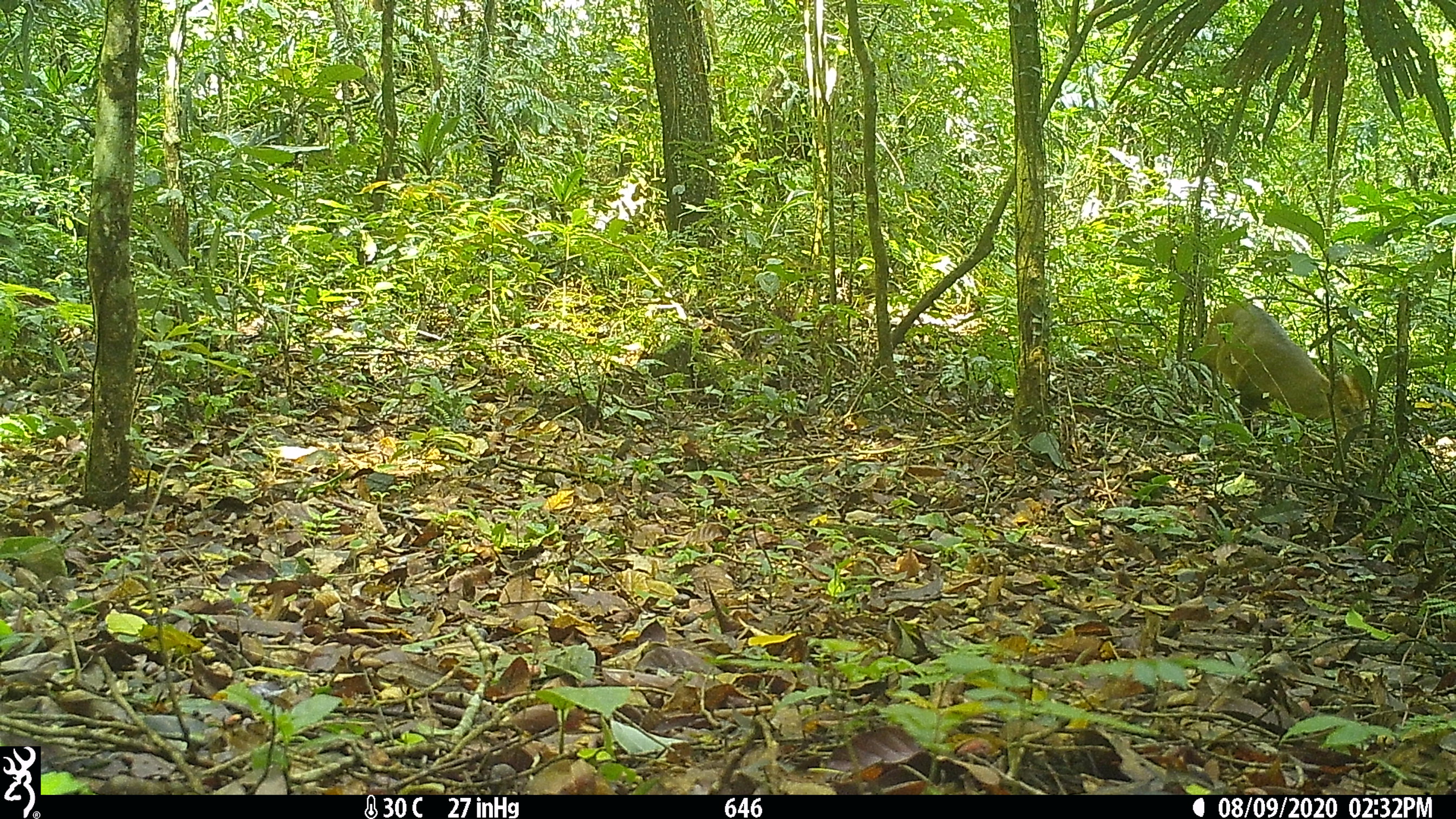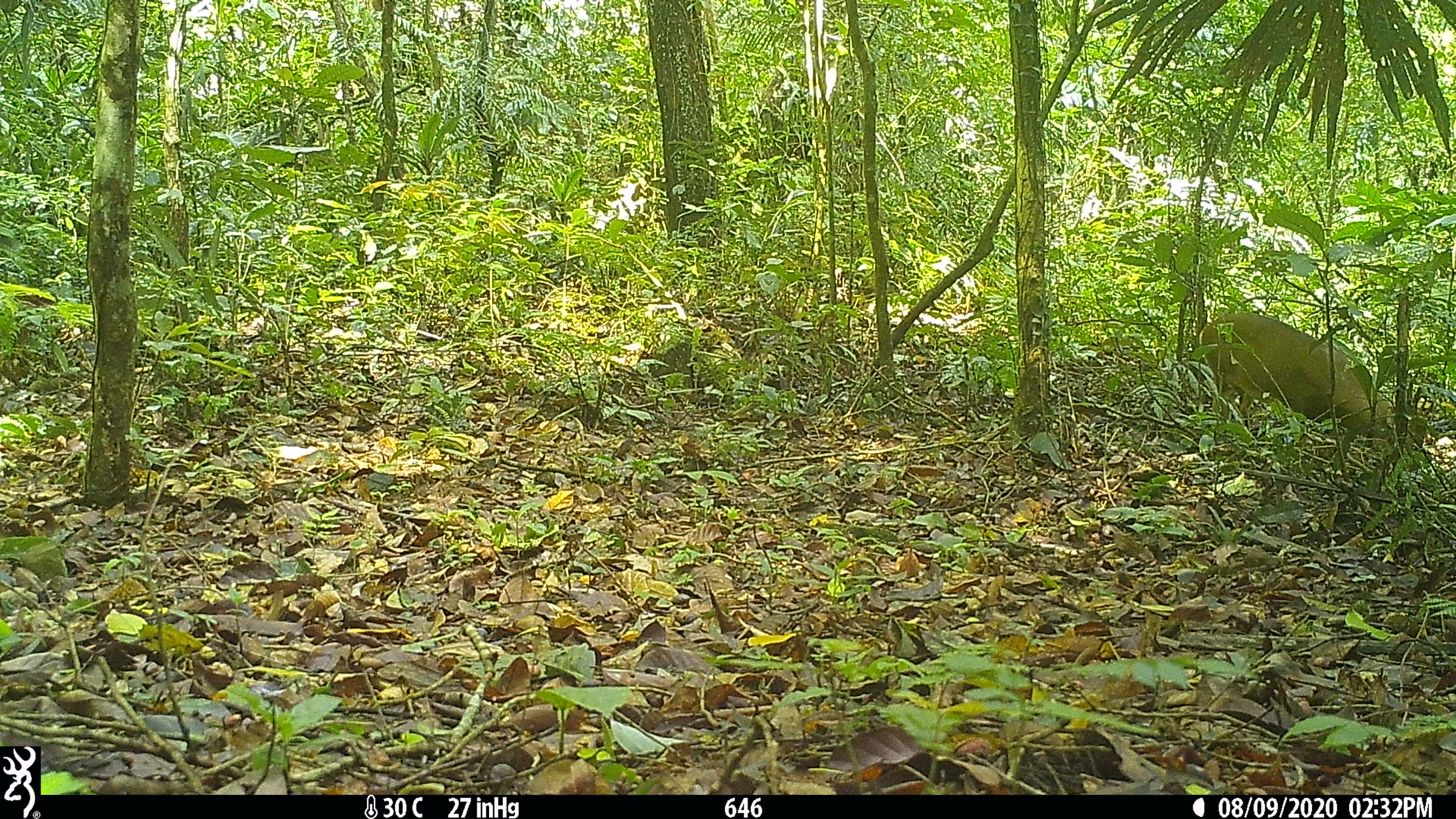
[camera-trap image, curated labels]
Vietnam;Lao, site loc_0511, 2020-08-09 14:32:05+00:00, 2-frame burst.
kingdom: Animalia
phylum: Chordata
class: Mammalia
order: Artiodactyla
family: Cervidae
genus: Muntiacus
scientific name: Muntiacus vuquangensis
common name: large-antlered muntjac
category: large antlered muntjac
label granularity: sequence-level